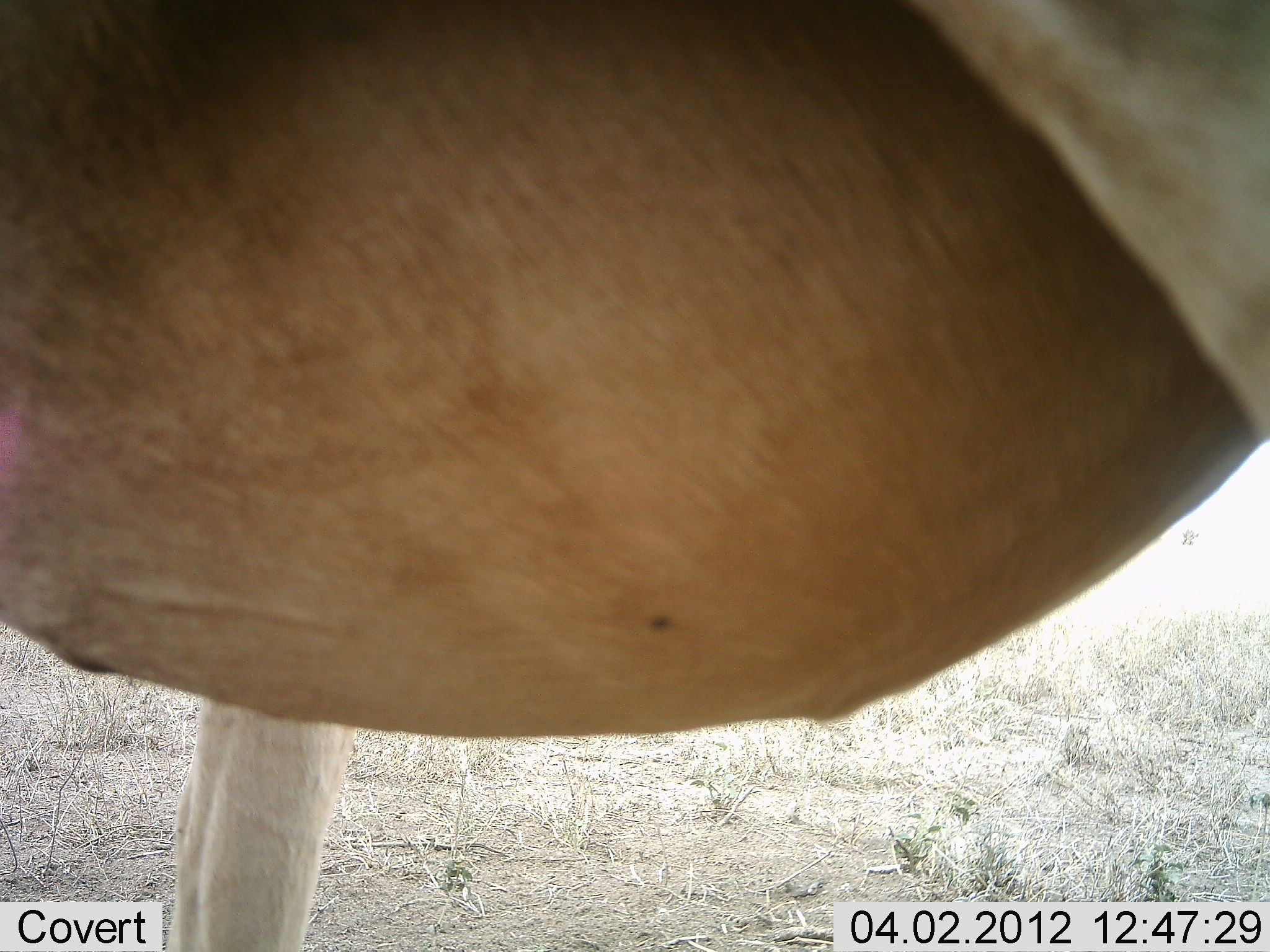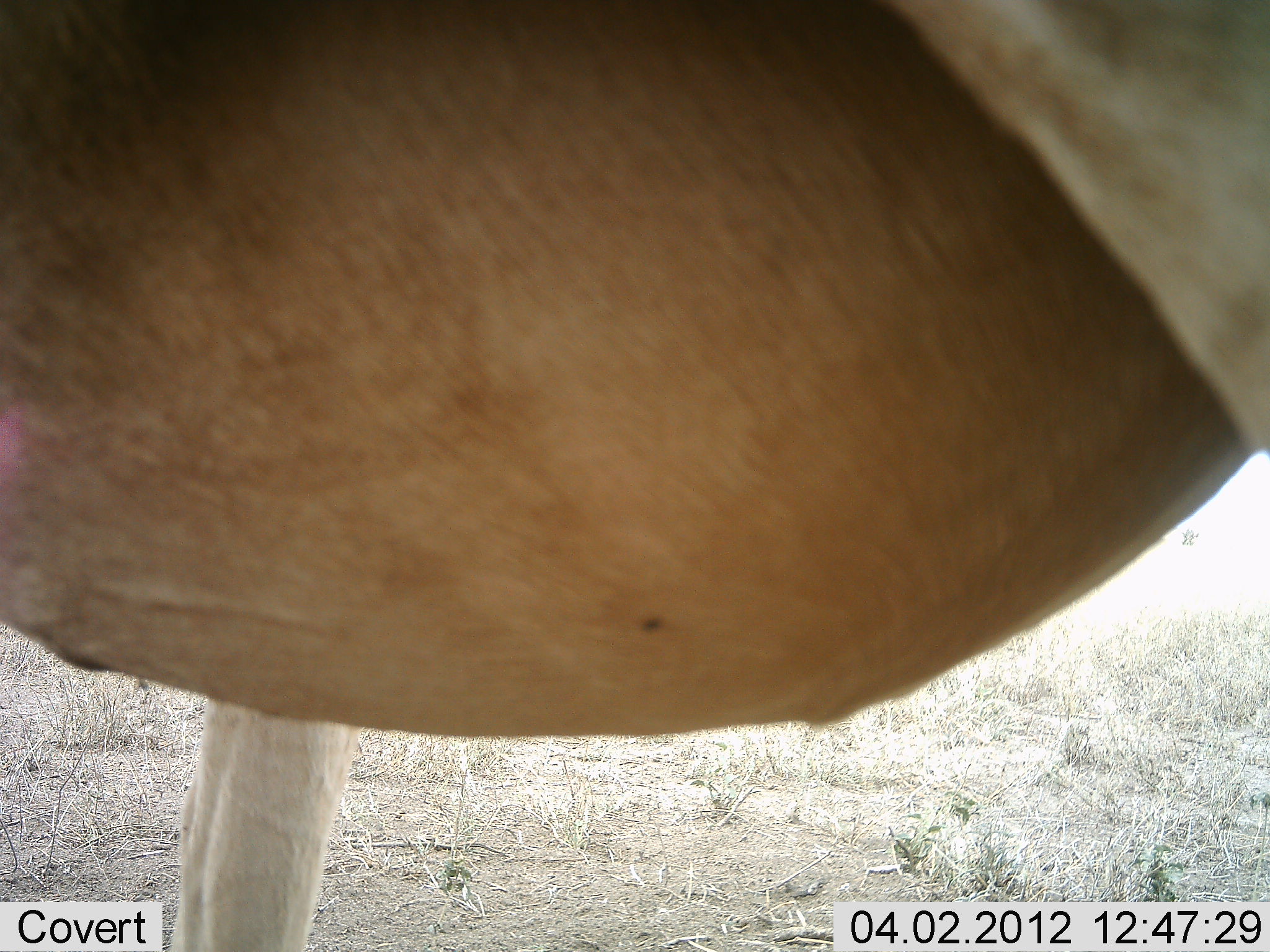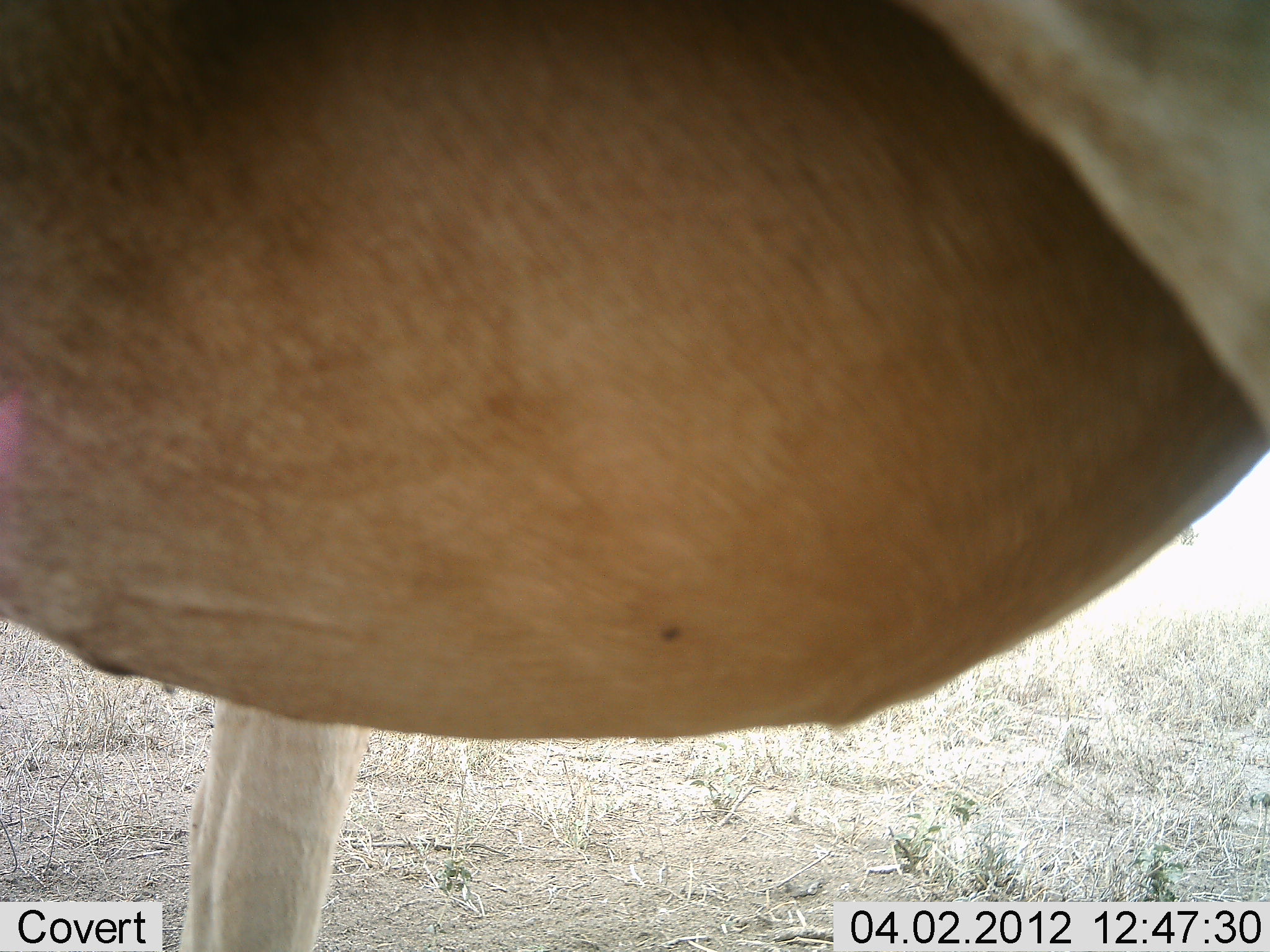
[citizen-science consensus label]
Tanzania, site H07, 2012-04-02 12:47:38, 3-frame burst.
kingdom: Animalia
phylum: Chordata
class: Mammalia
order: Artiodactyla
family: Bovidae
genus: Alcelaphus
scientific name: Alcelaphus buselaphus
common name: hartebeest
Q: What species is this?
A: Hartebeest (Alcelaphus buselaphus).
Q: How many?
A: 1.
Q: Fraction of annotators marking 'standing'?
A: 100%.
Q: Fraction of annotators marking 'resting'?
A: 0%.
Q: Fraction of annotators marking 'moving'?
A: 0%.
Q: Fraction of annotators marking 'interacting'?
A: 0%.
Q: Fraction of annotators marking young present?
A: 0%.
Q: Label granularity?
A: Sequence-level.